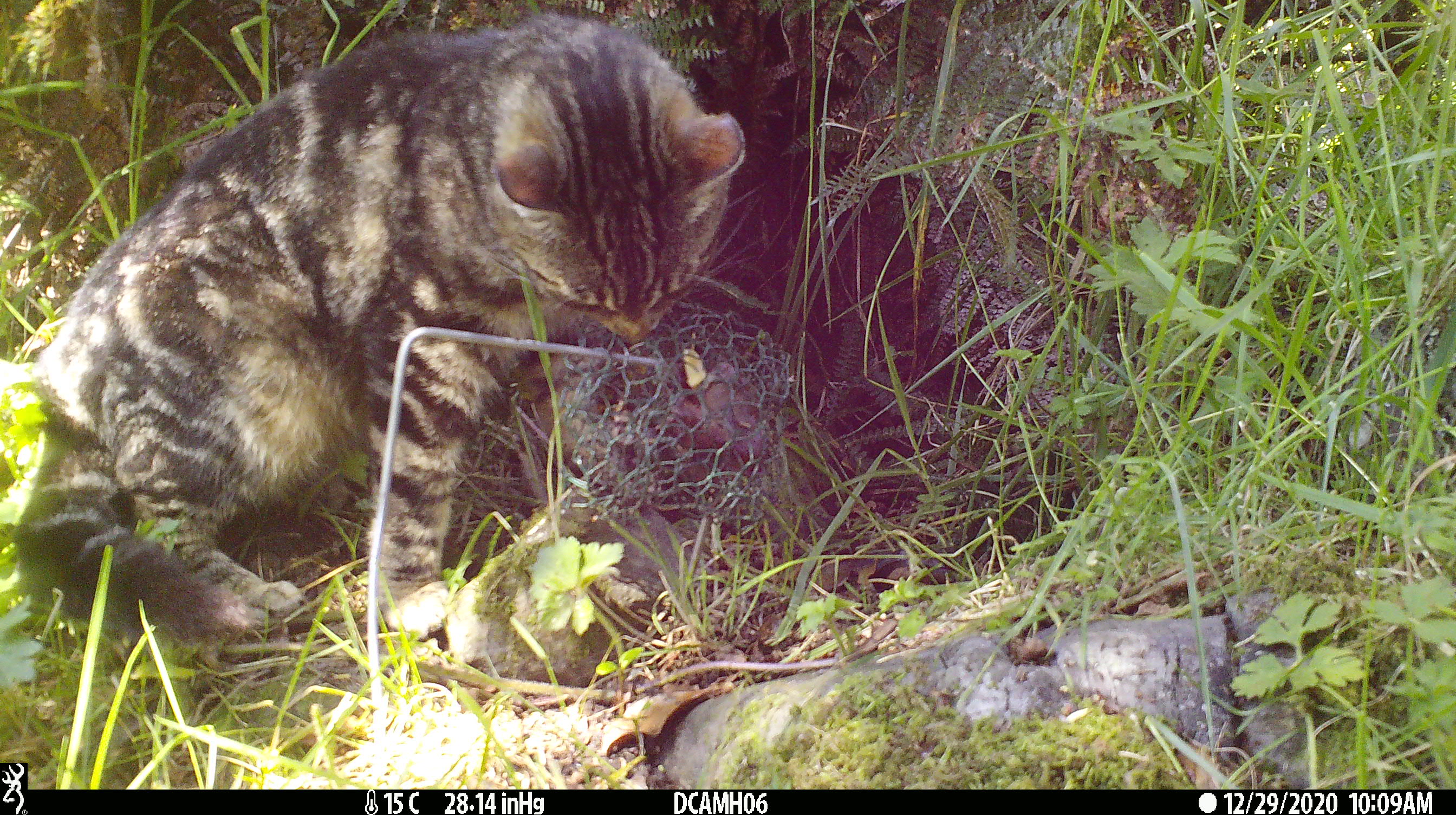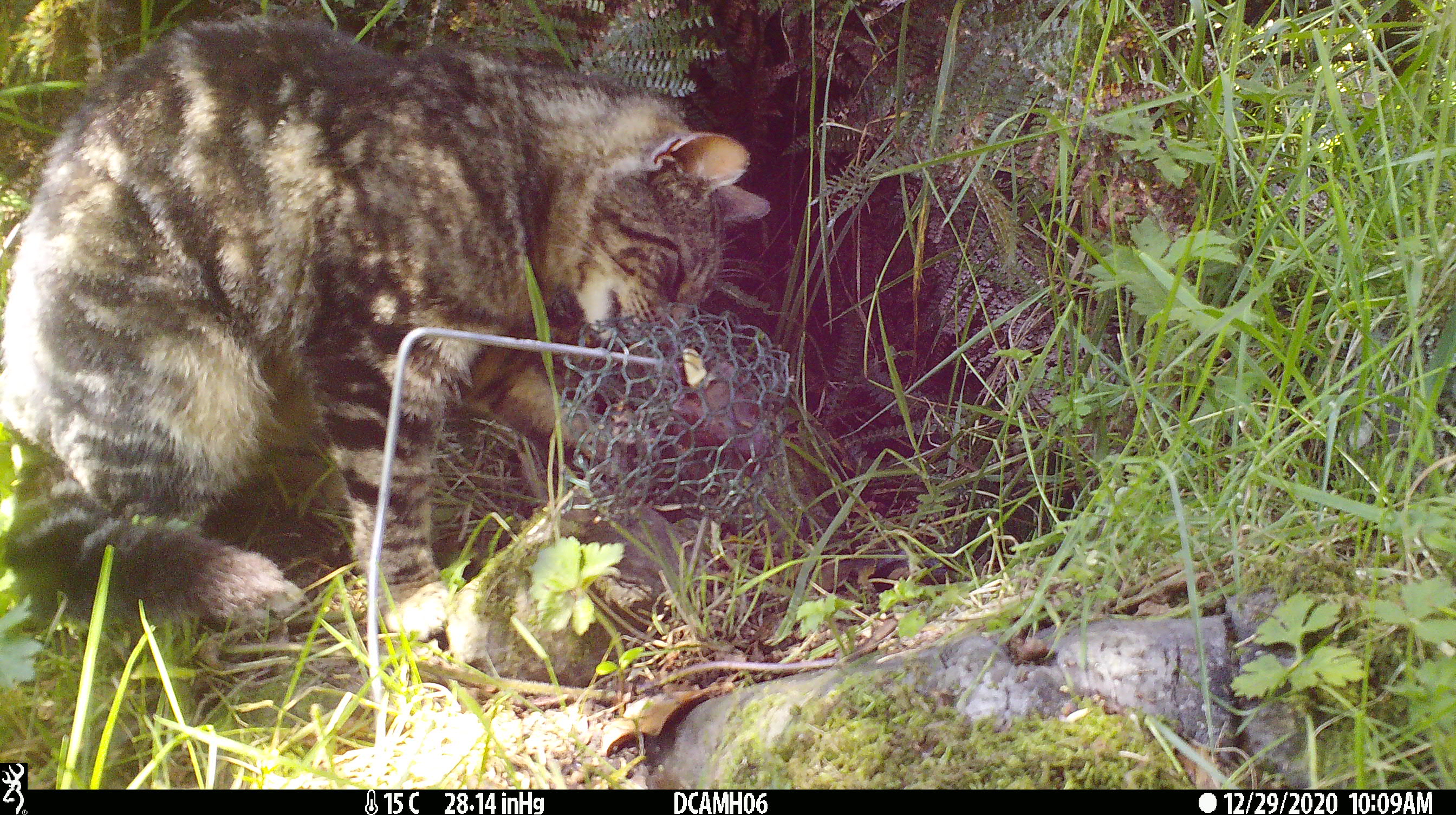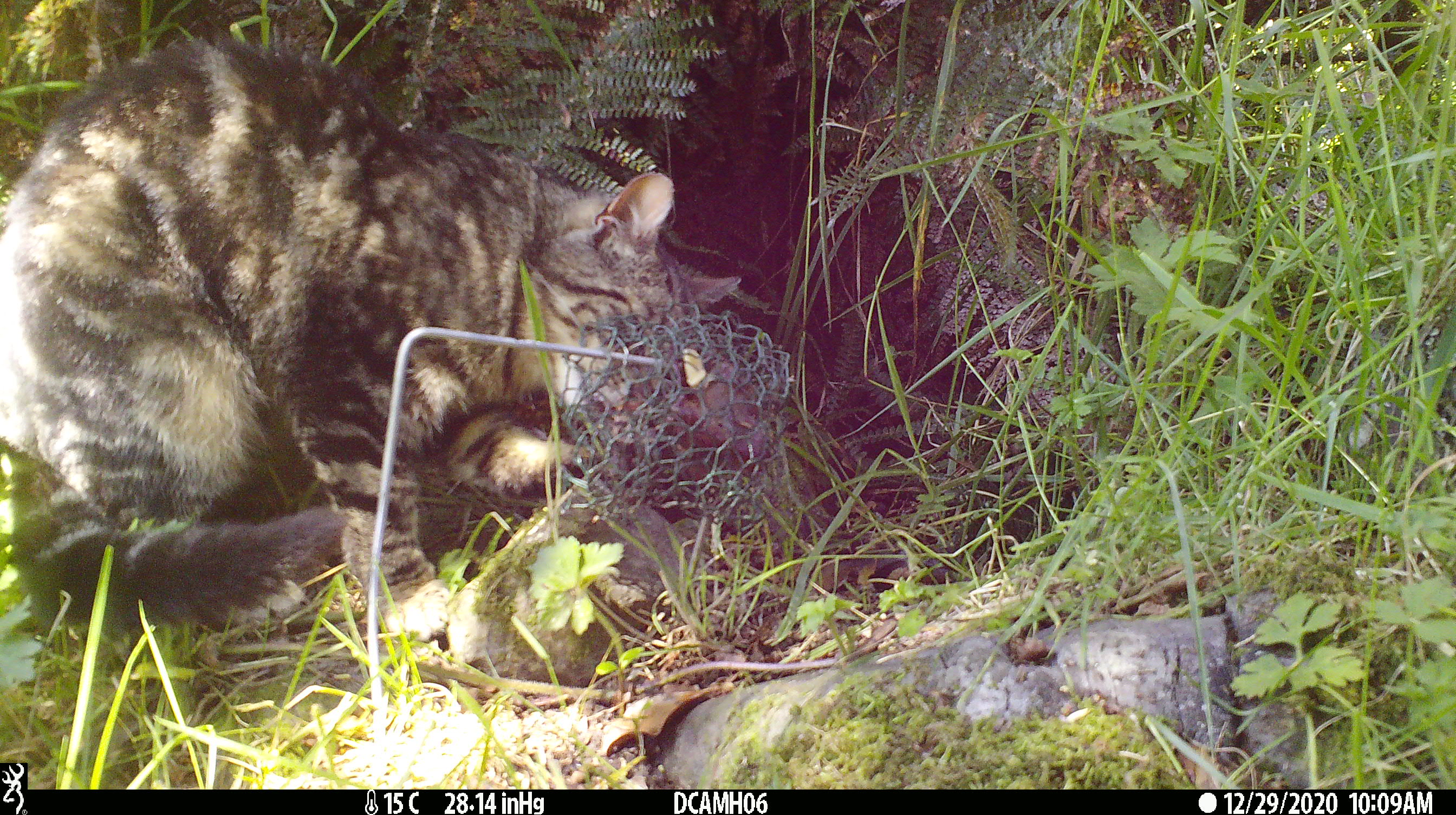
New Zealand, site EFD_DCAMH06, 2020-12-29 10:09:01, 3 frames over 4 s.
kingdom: Animalia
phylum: Chordata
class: Mammalia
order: Carnivora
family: Felidae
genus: Felis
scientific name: Felis catus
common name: domestic cat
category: cat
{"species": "cat (domestic cat) (Felis catus)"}